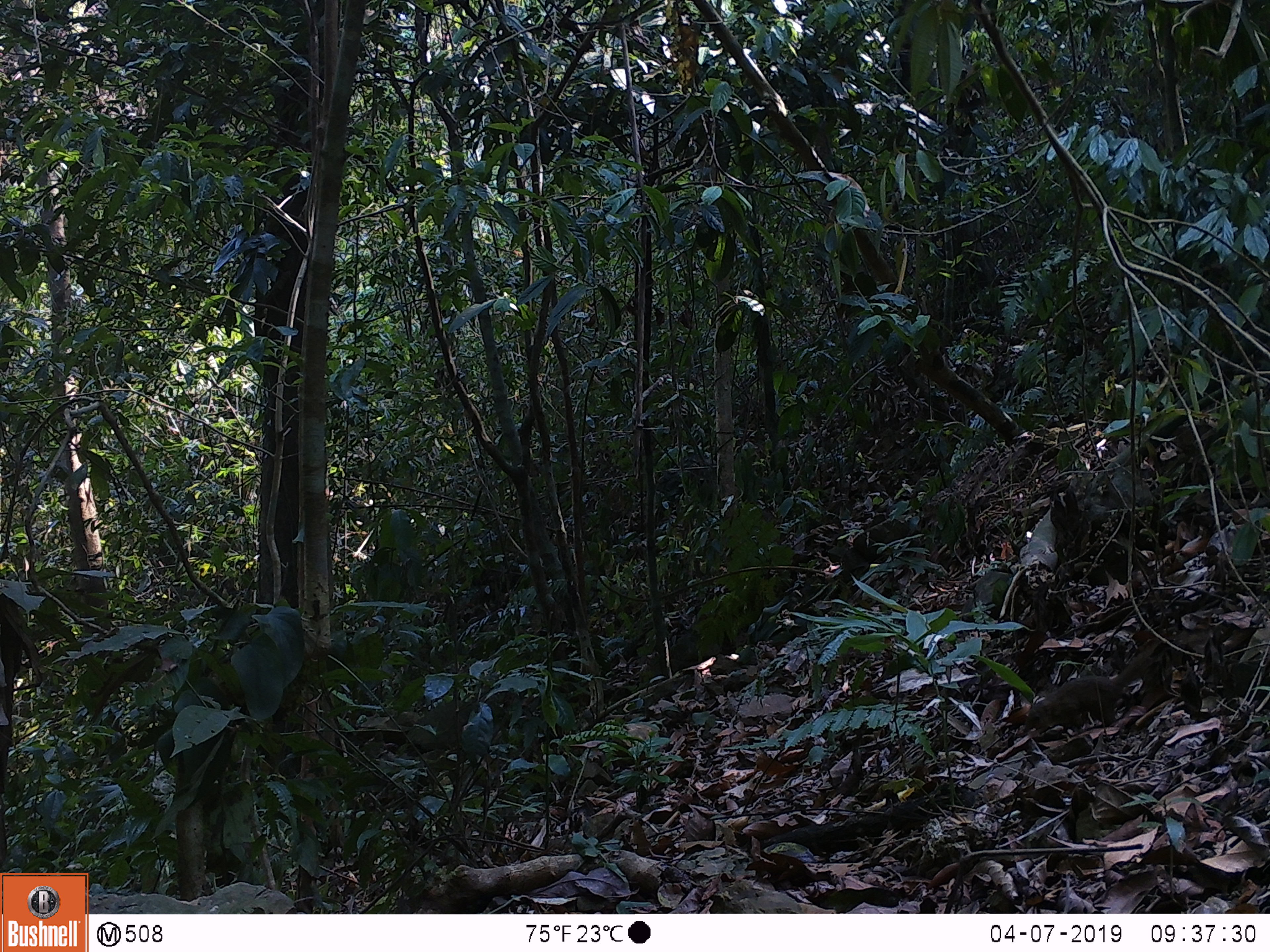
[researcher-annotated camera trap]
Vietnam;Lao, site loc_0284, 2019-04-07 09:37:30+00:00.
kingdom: Animalia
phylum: Chordata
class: Mammalia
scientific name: Mammalia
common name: mammal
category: unidentified small mammal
Unidentified small mammal (mammal) (Mammalia). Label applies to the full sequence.